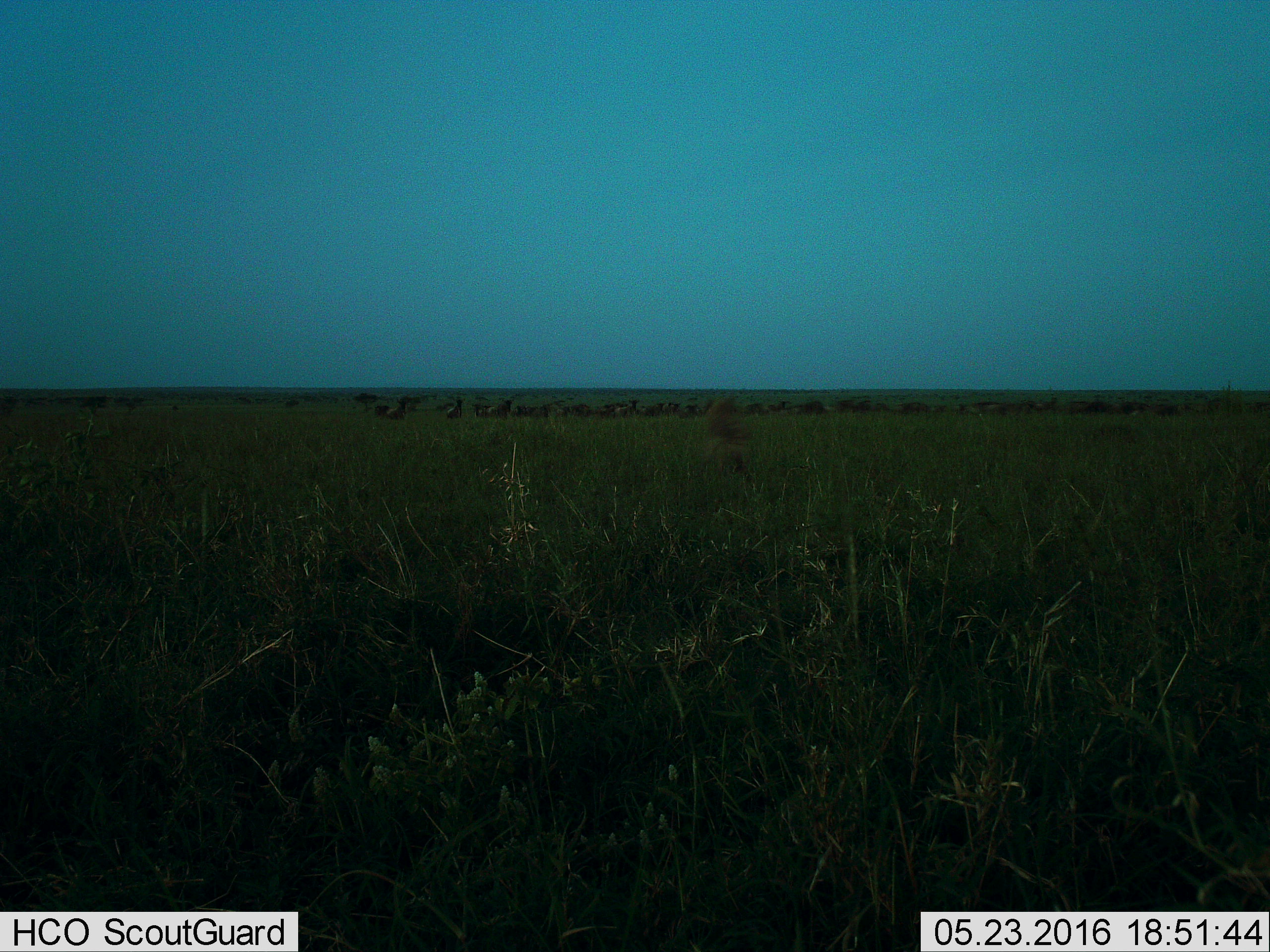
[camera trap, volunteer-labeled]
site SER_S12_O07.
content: unidentified animal